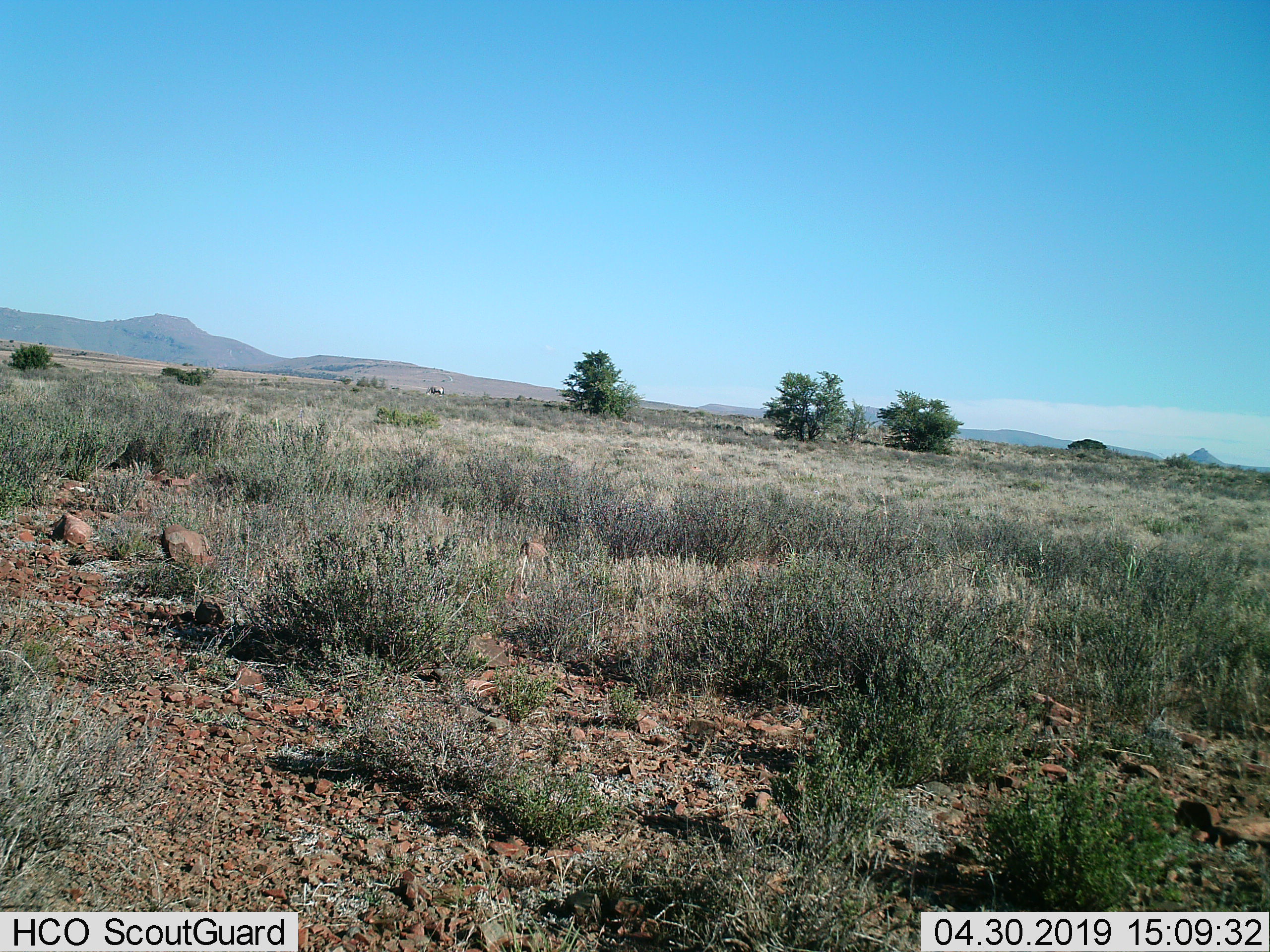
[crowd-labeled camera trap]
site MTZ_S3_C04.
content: unidentified animal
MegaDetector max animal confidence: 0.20